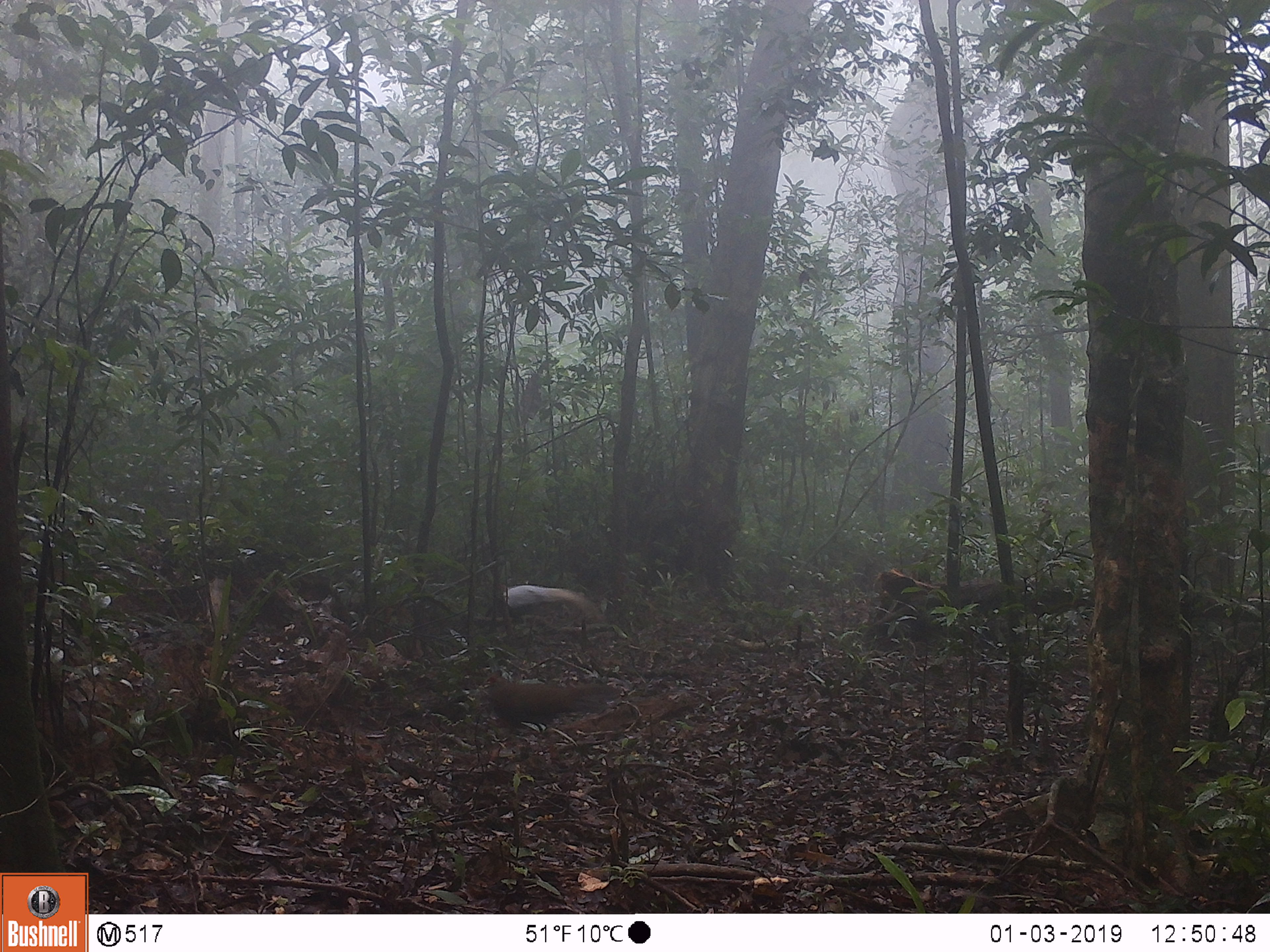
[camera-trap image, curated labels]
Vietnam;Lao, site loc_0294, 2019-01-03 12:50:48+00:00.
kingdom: Animalia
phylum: Chordata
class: Aves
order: Galliformes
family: Phasianidae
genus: Lophura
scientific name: Lophura nycthemera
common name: silver pheasant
Silver pheasant (Lophura nycthemera). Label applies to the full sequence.